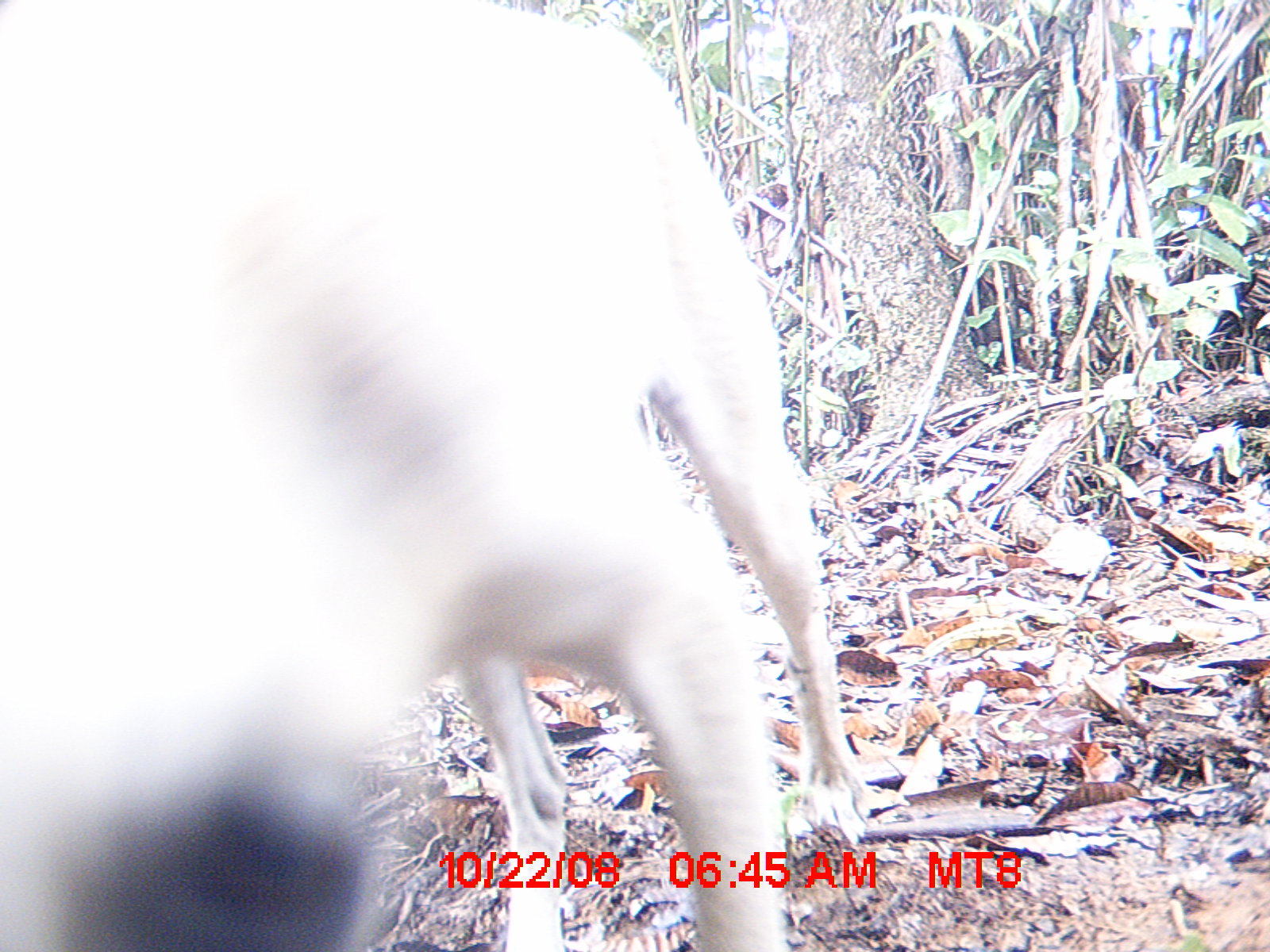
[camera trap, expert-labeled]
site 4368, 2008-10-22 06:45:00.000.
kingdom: Animalia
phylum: Chordata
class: Mammalia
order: Carnivora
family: Canidae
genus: Canis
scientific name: Canis familiaris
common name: domestic dog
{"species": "Canis familiaris (domestic dog)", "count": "1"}